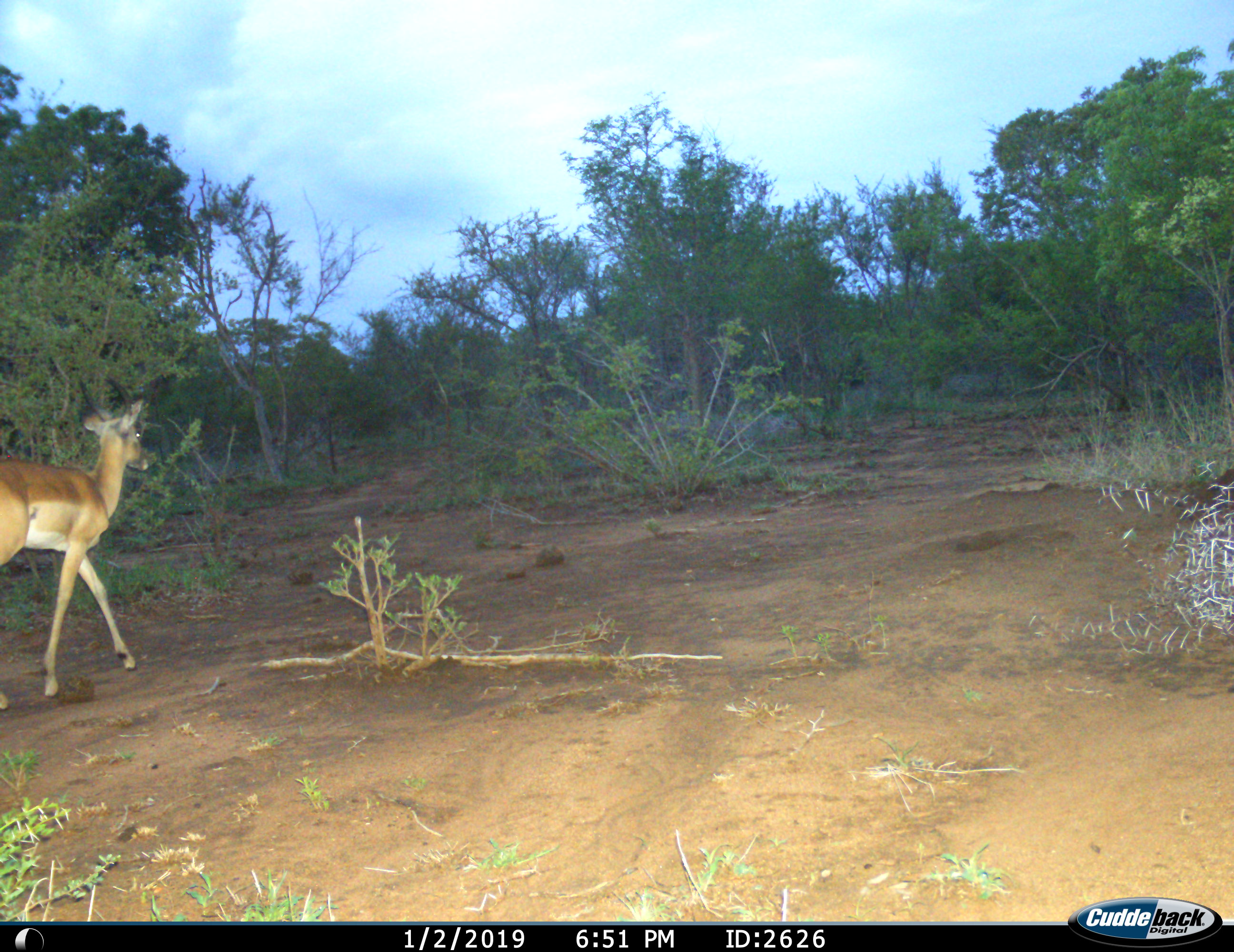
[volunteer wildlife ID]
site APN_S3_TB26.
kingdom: Animalia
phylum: Chordata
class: Mammalia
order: Artiodactyla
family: Bovidae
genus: Aepyceros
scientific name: Aepyceros melampus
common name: impala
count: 1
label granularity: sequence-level